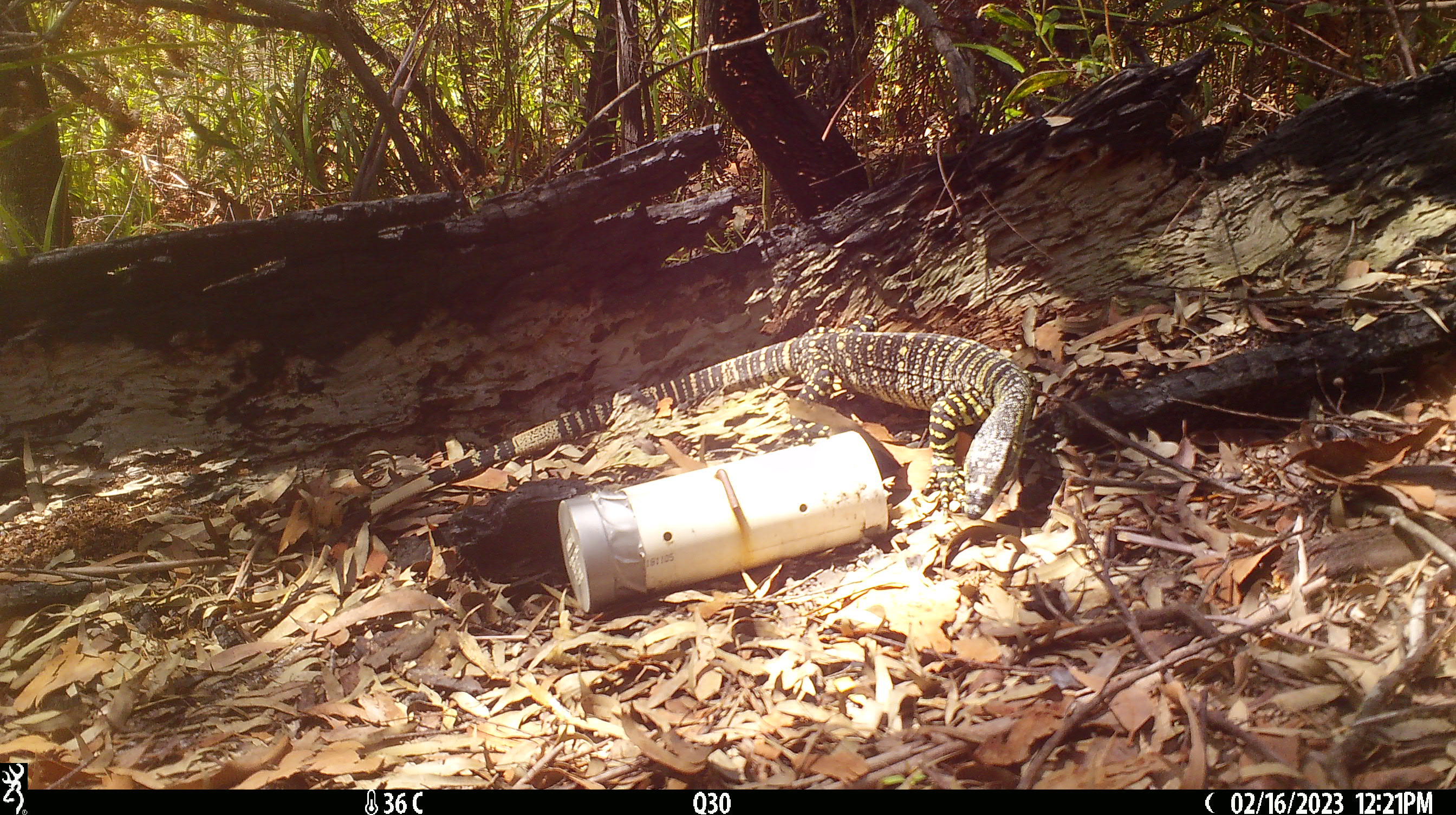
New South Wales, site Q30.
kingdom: Animalia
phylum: Chordata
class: Reptilia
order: Squamata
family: Varanidae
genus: Varanus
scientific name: Varanus varius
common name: lace monitor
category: goanna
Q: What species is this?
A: Goanna (lace monitor) (Varanus varius).